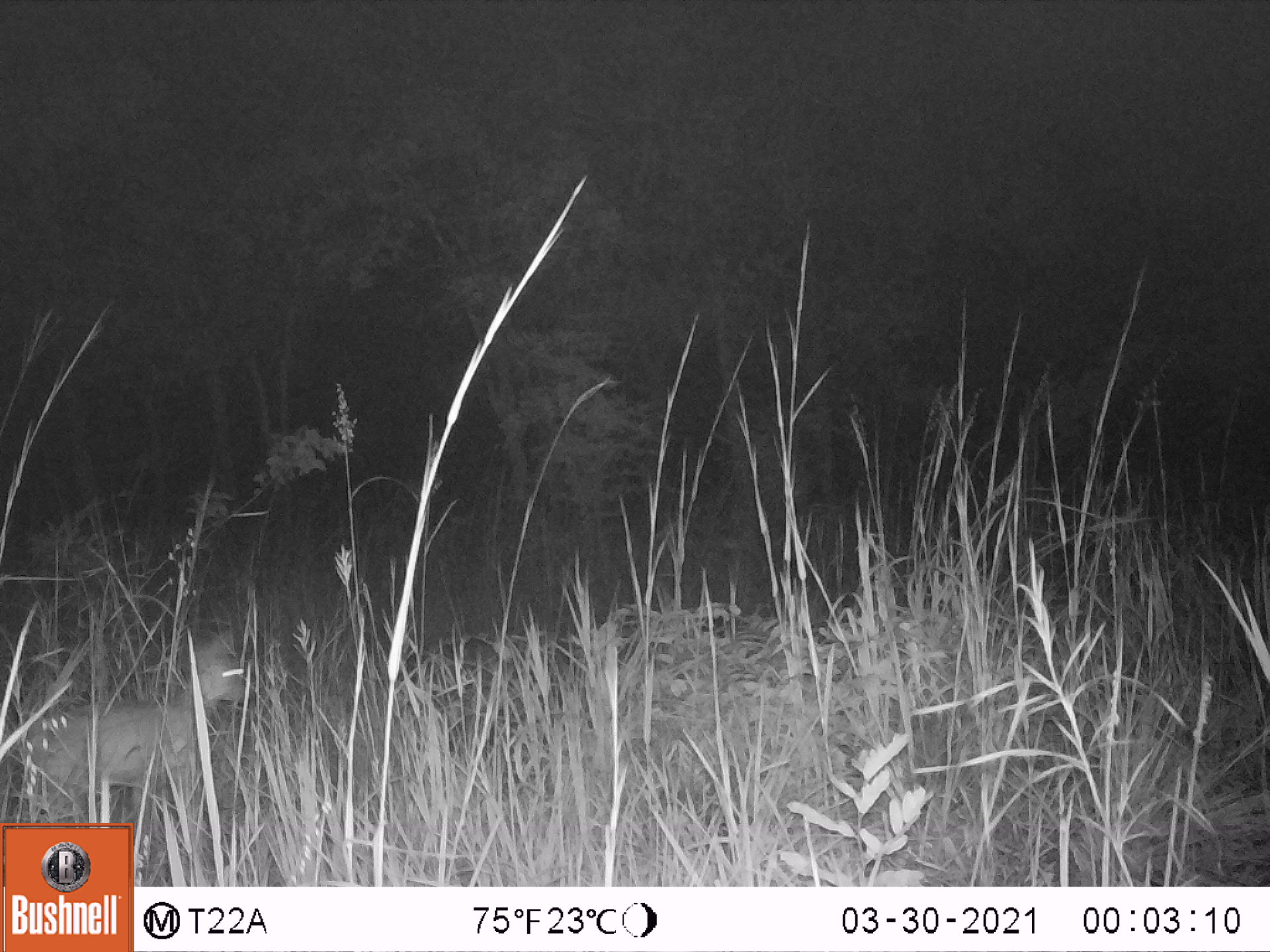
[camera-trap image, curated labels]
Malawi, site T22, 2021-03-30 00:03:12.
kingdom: Animalia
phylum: Chordata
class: Mammalia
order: Artiodactyla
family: Bovidae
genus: Sylvicapra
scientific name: Sylvicapra grimmia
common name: common duiker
Common duiker (Sylvicapra grimmia), count 1.